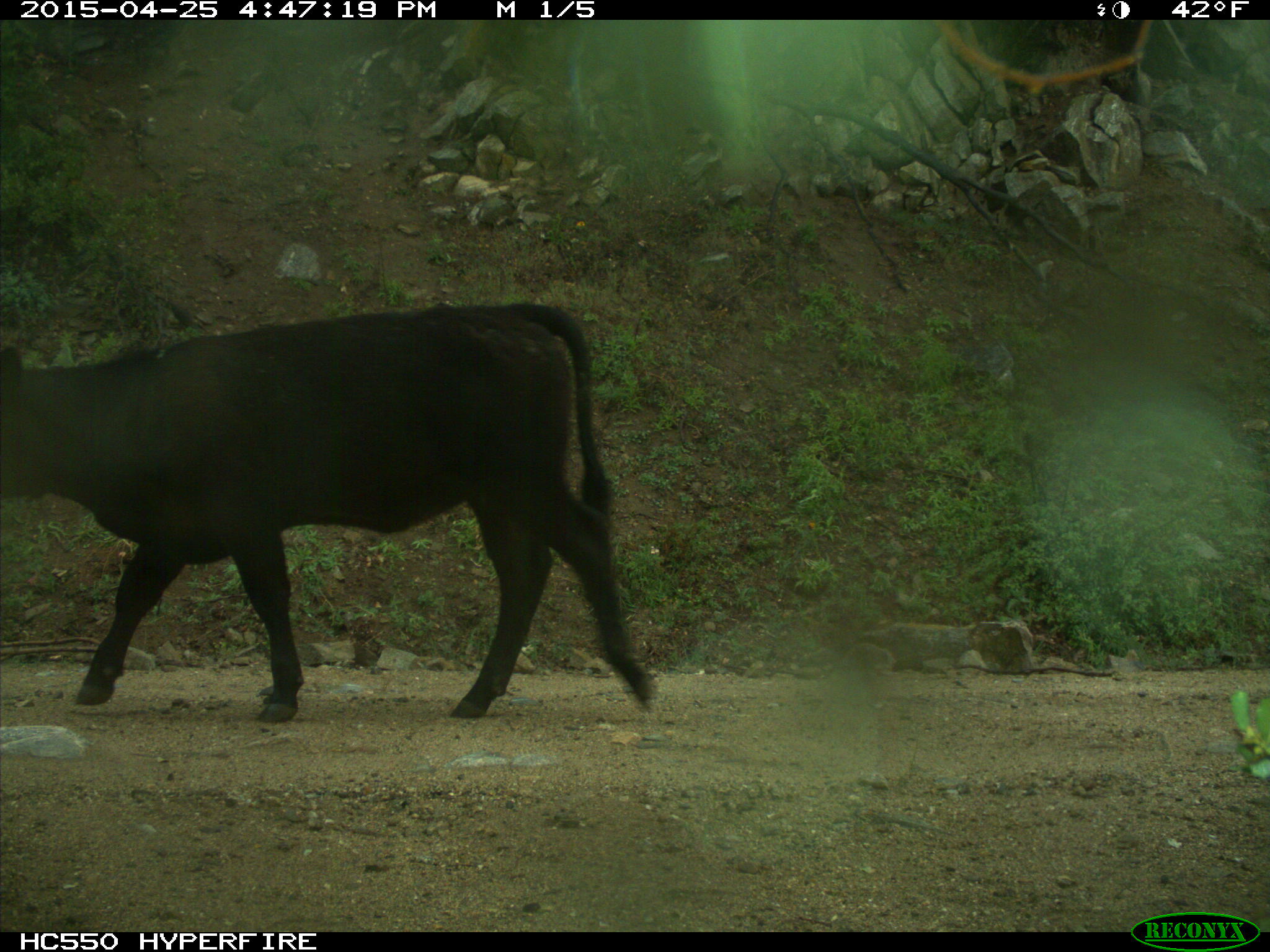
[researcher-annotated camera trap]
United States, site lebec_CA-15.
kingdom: Animalia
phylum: Chordata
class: Mammalia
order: Artiodactyla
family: Bovidae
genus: Bos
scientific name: Bos taurus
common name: domestic cow